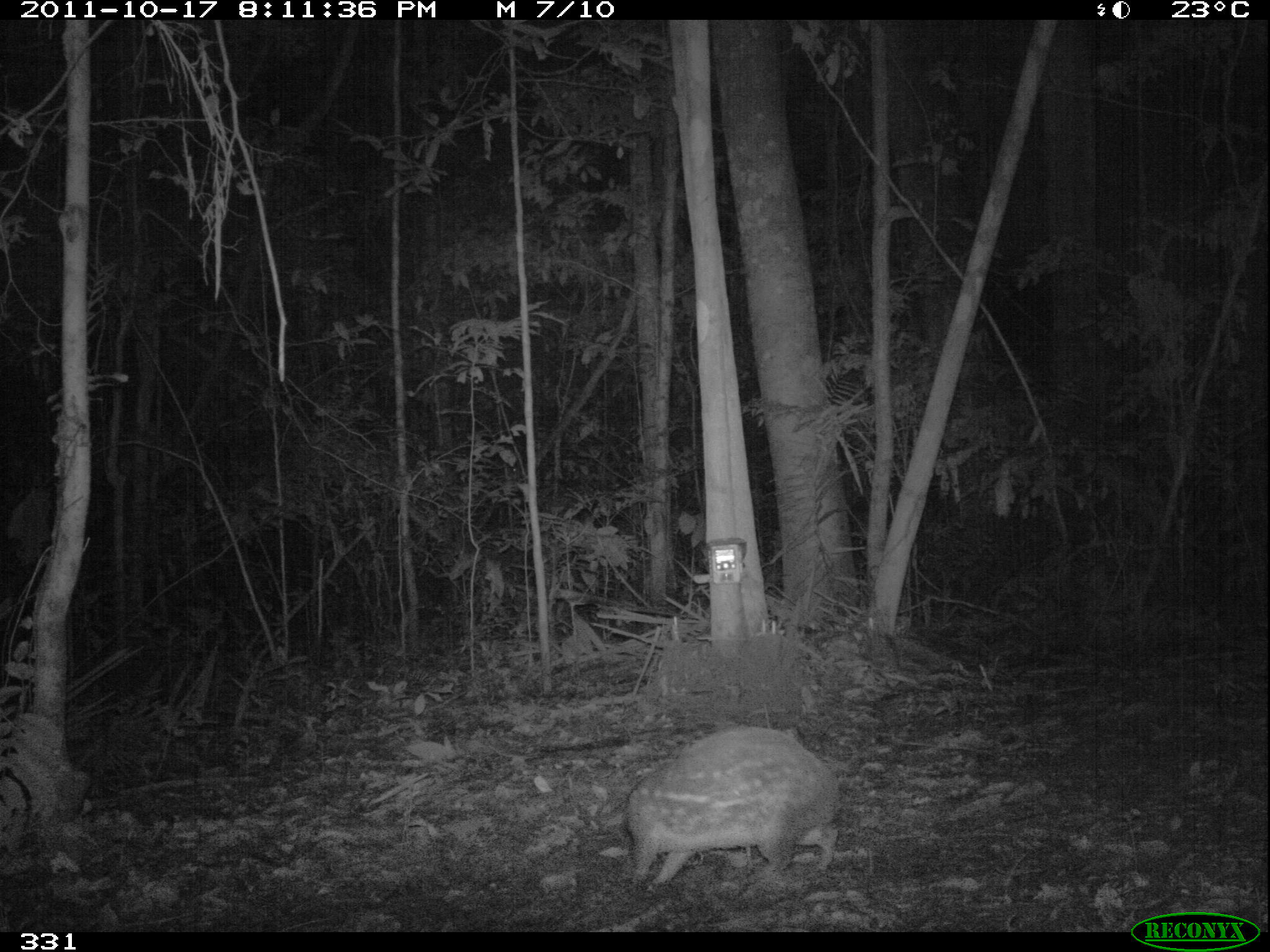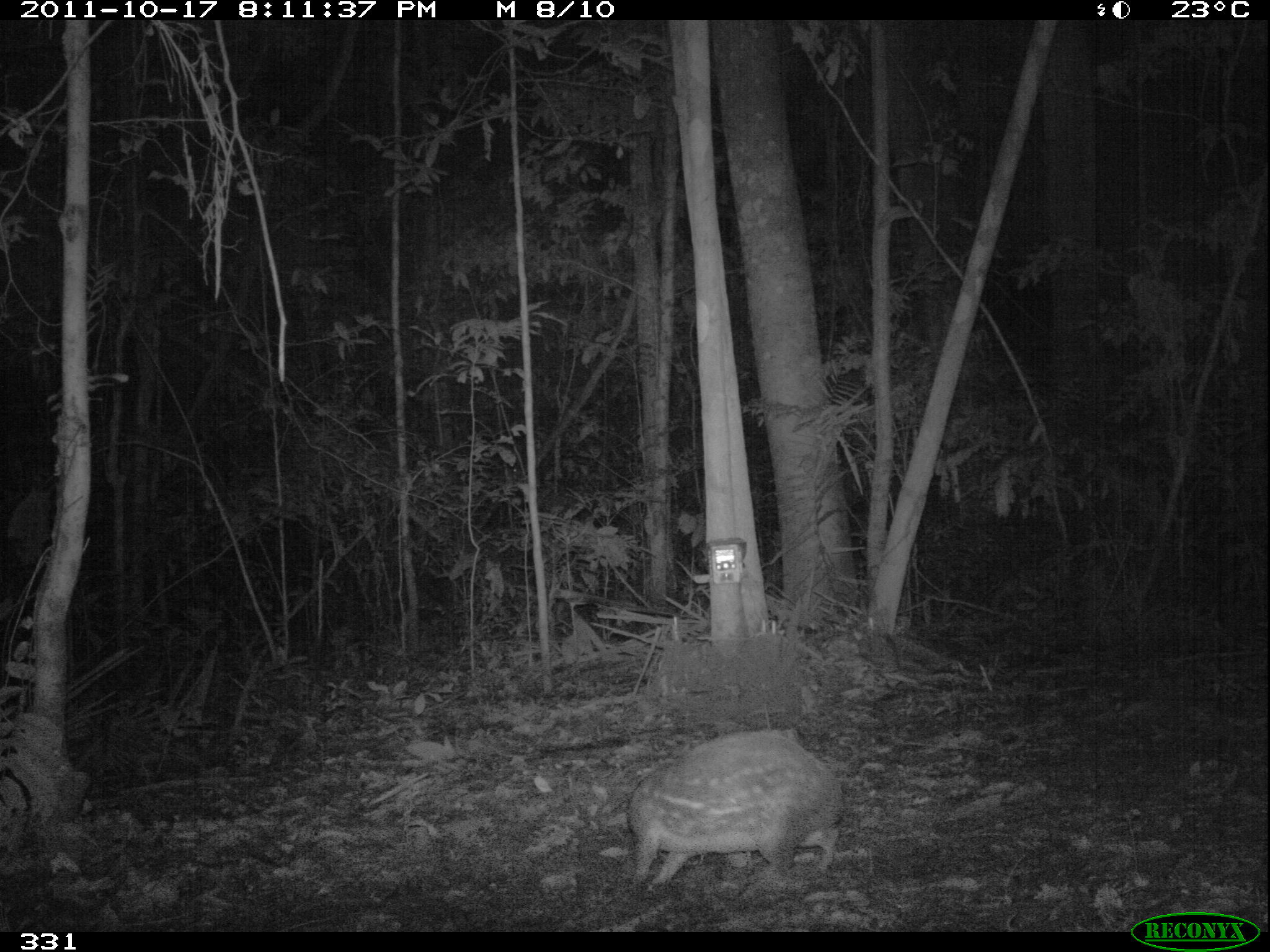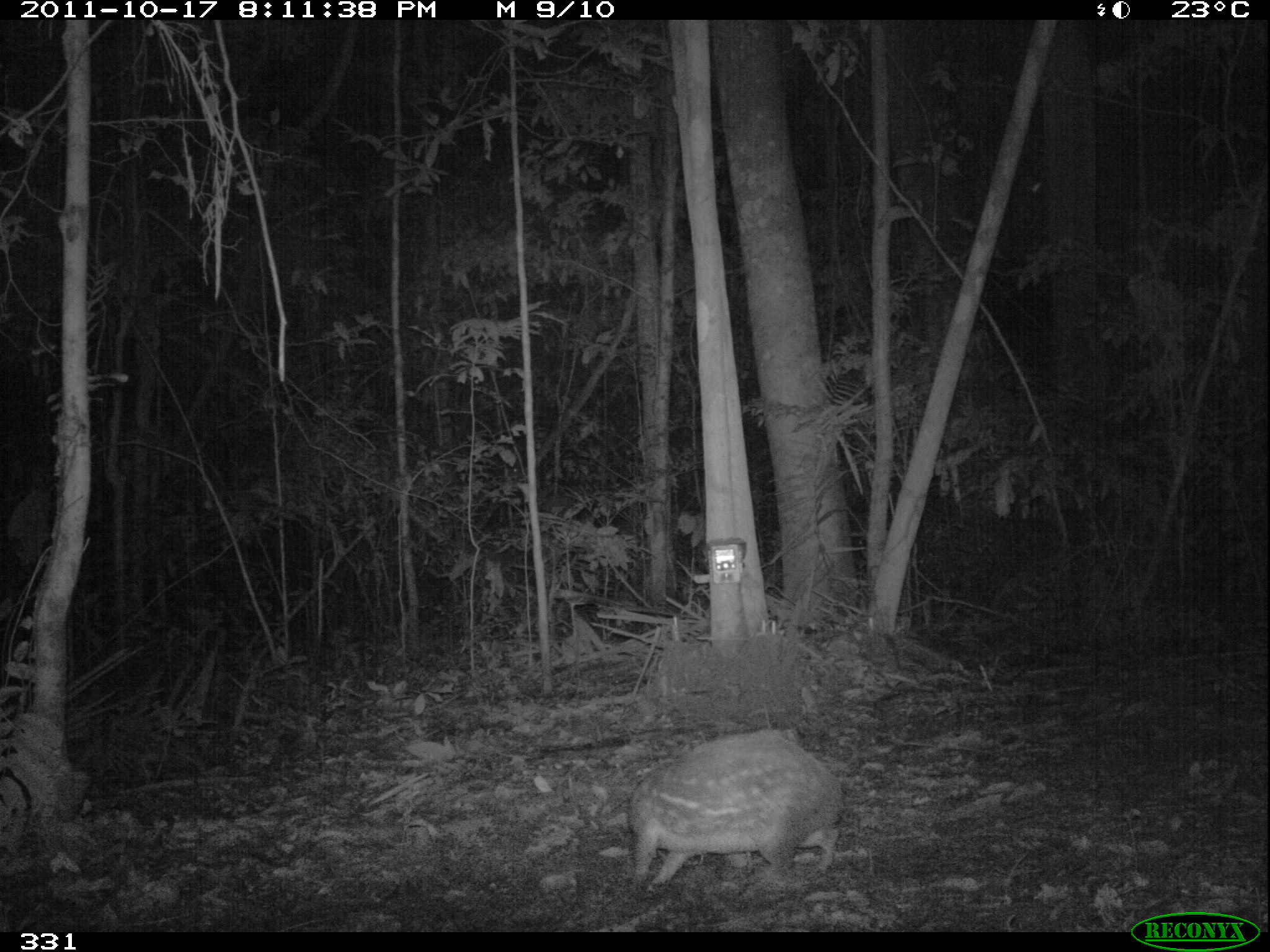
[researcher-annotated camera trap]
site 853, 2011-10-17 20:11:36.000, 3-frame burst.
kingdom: Animalia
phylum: Chordata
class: Mammalia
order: Rodentia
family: Cuniculidae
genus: Cuniculus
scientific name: Cuniculus paca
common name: spotted paca